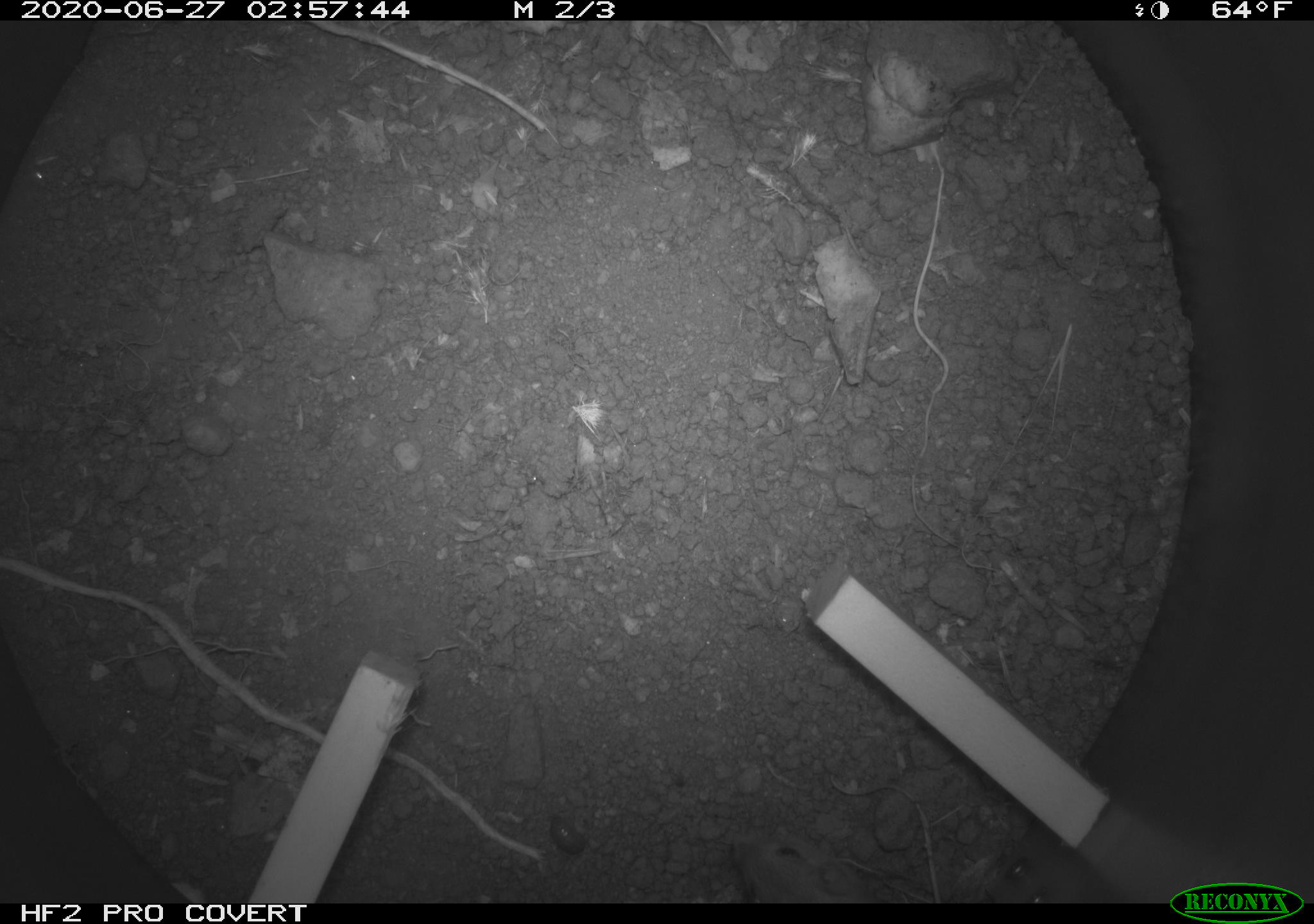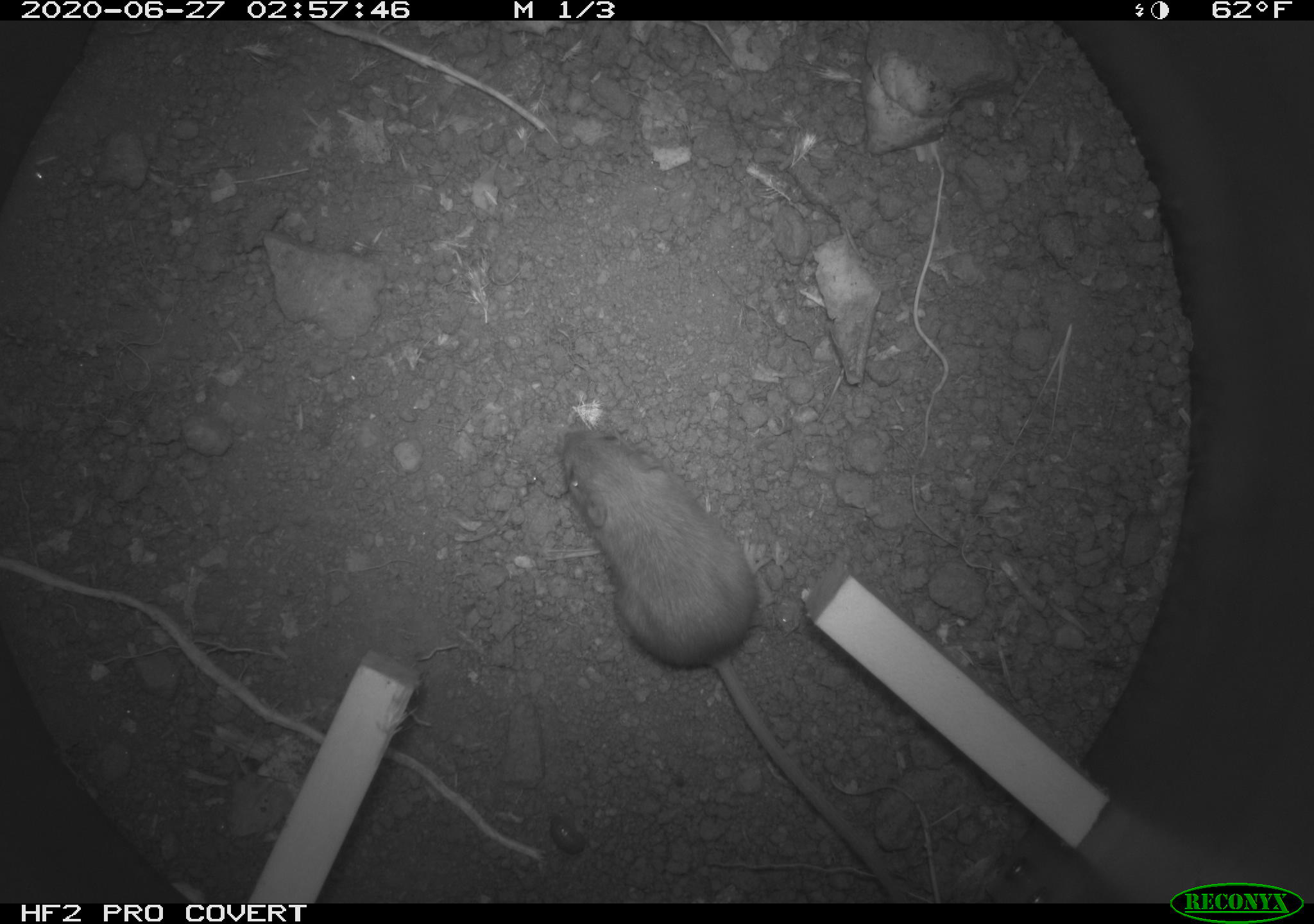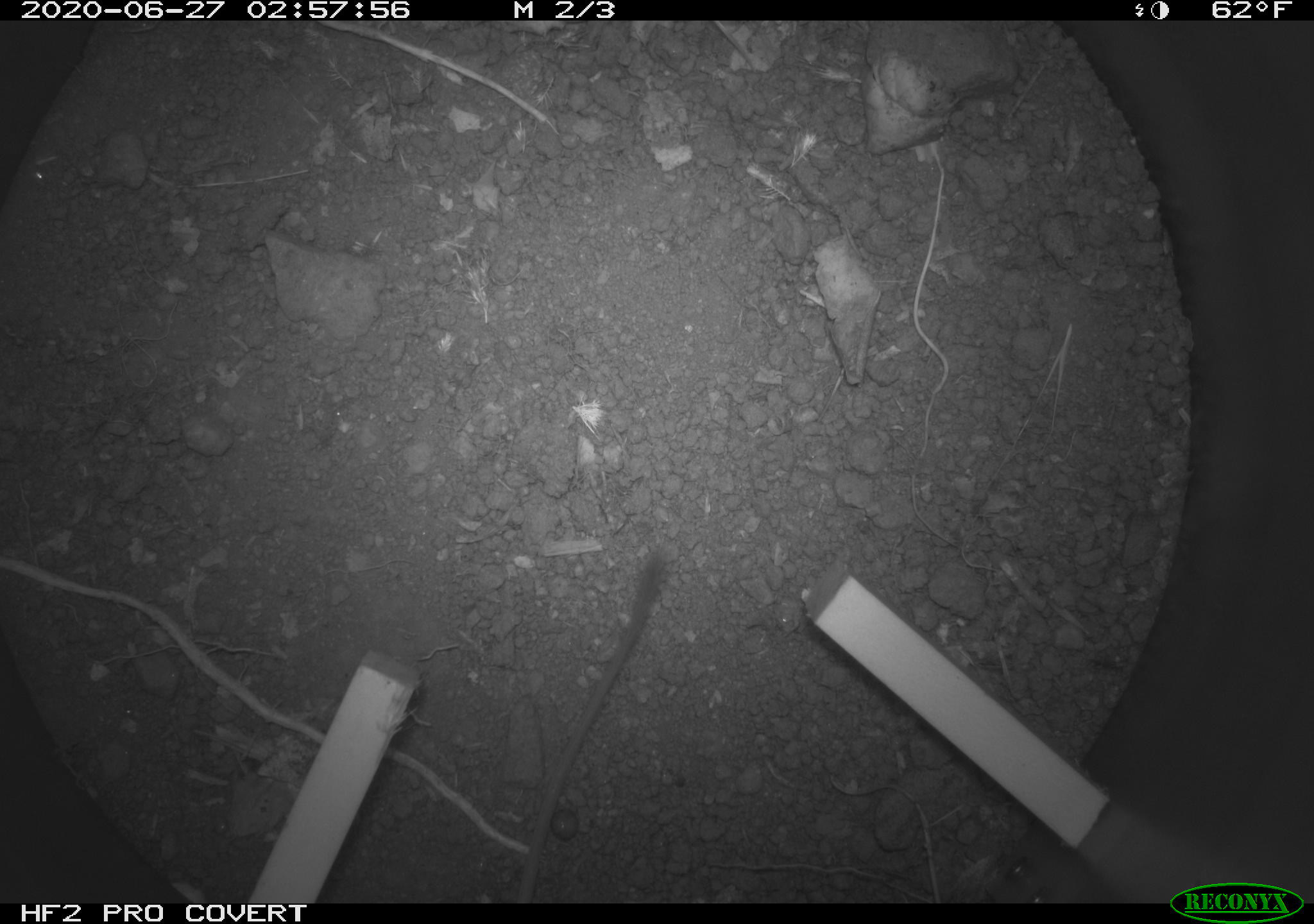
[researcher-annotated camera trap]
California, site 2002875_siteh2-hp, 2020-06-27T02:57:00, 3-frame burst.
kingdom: Animalia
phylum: Chordata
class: Mammalia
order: Rodentia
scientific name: Rodentia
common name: rodent